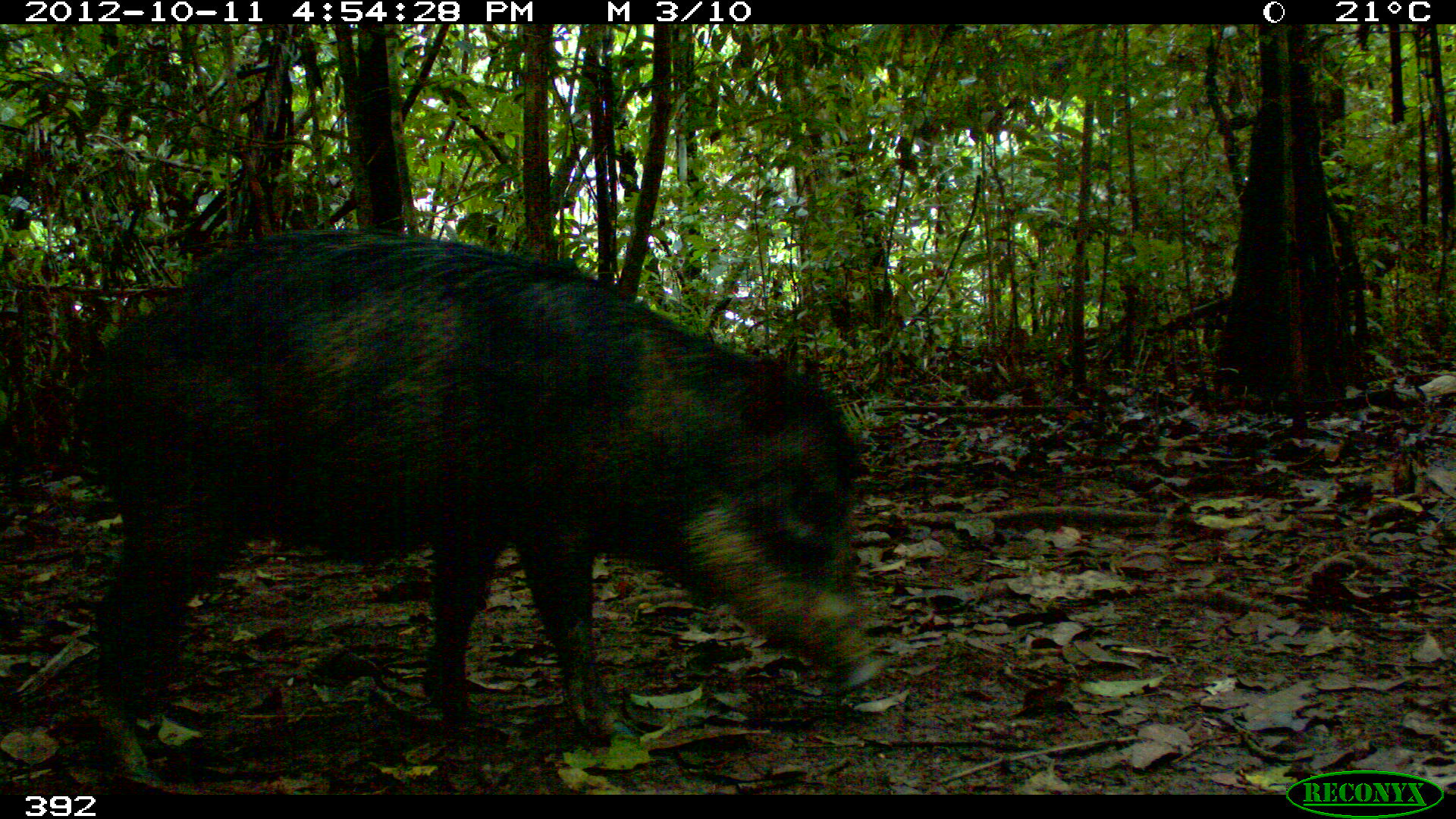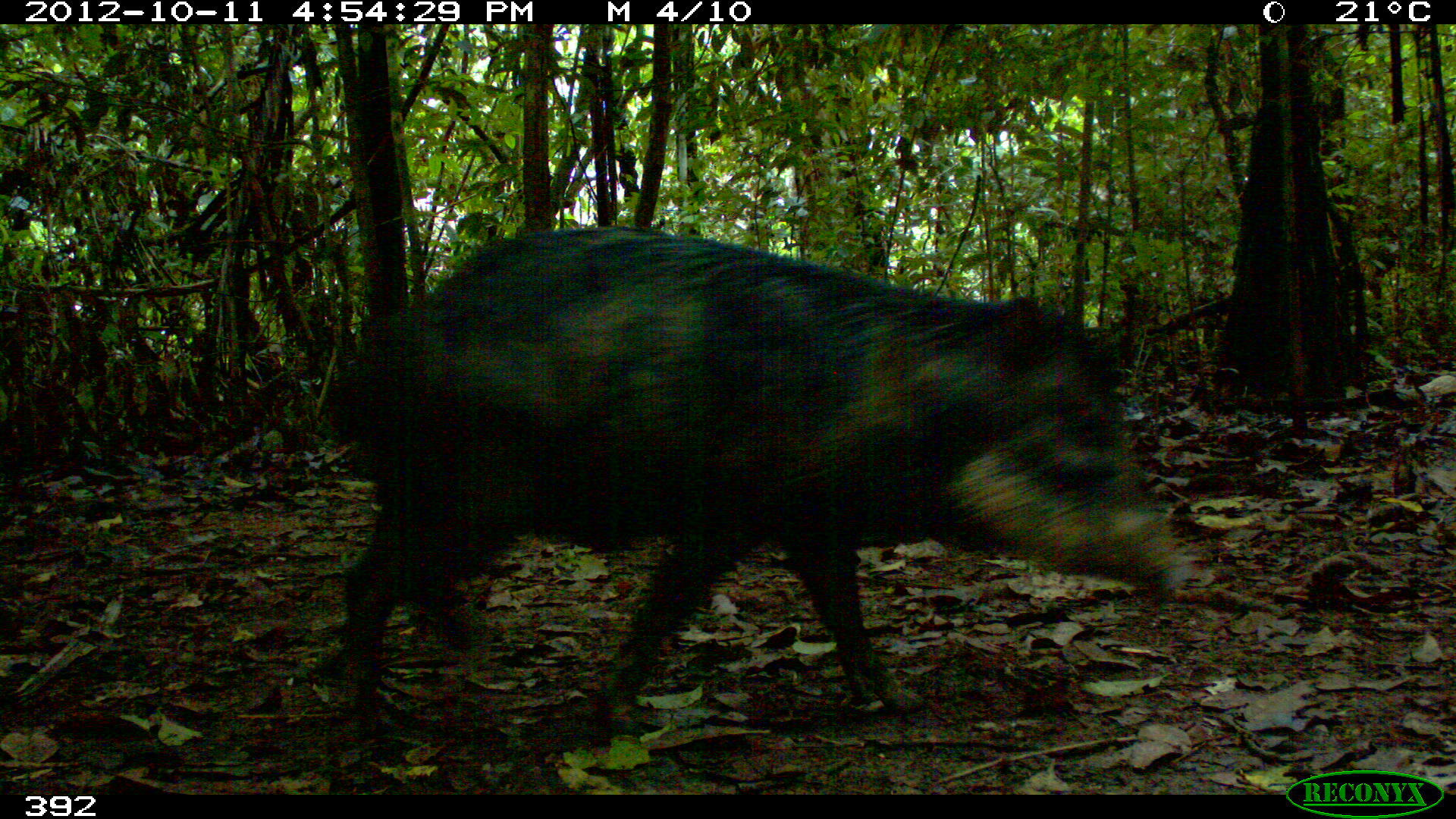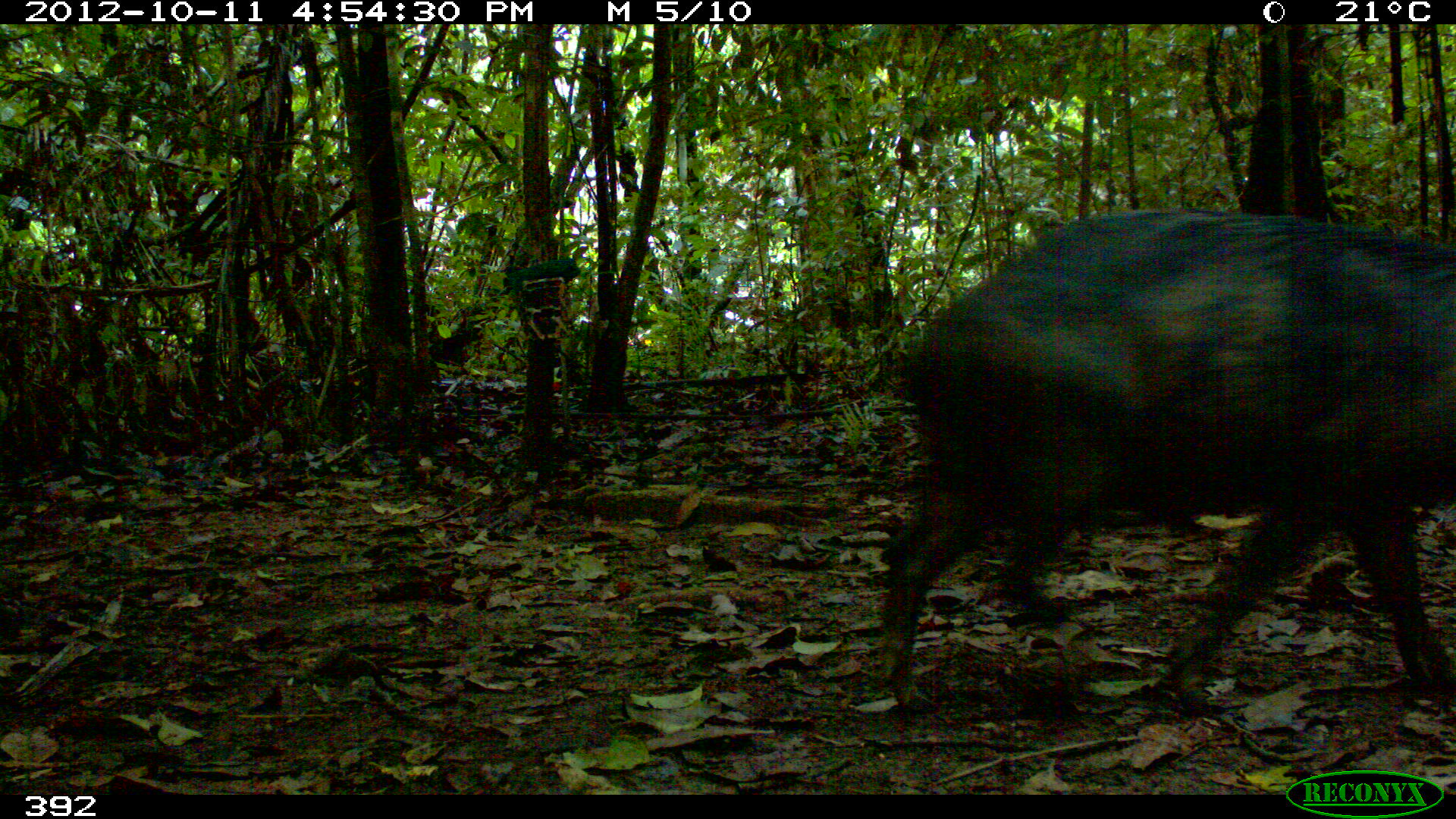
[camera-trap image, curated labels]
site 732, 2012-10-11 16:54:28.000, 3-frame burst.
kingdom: Animalia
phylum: Chordata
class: Mammalia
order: Artiodactyla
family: Tayassuidae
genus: Tayassu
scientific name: Tayassu pecari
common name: white-lipped peccary